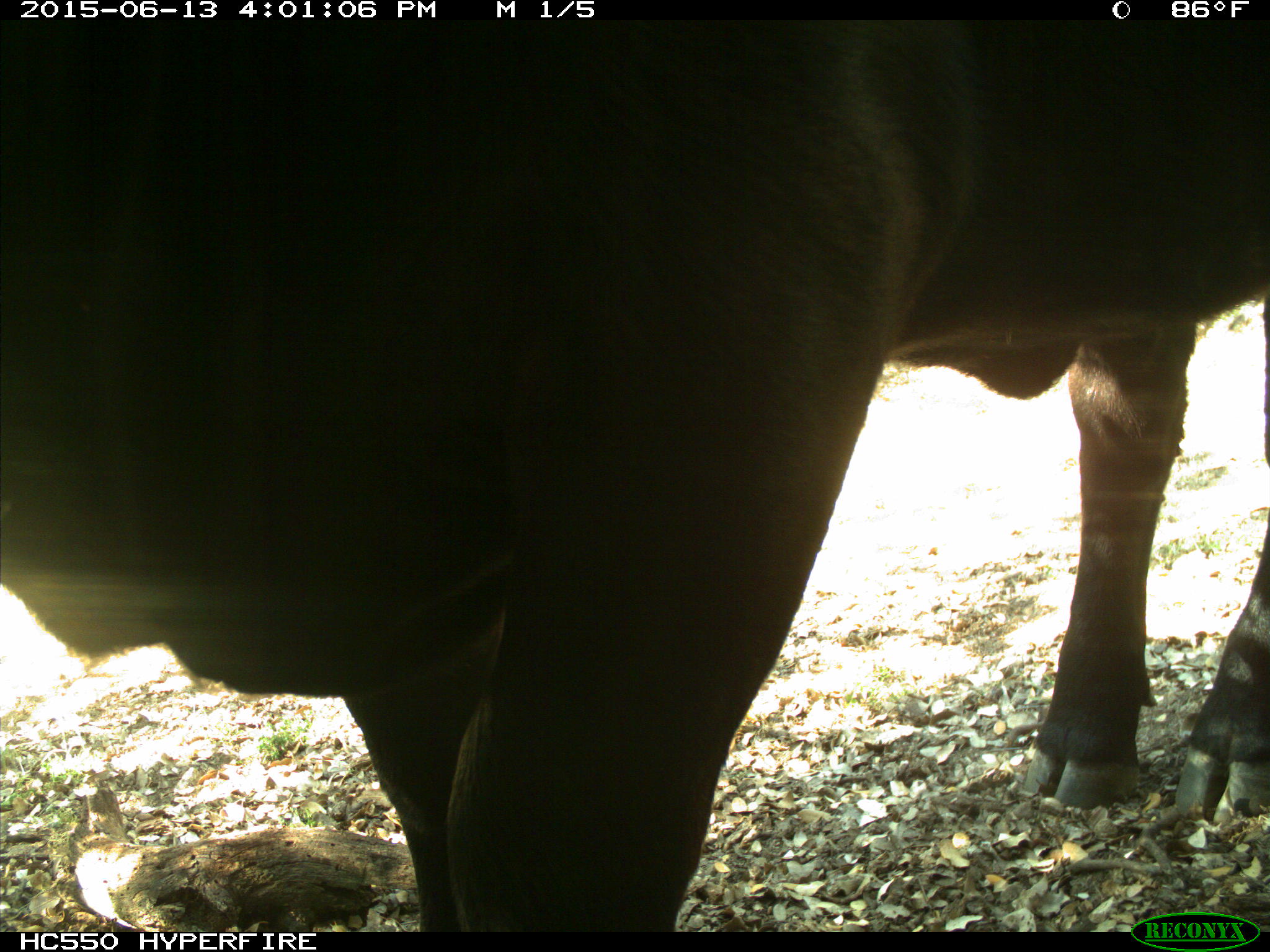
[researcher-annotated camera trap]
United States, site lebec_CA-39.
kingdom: Animalia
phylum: Chordata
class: Mammalia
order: Artiodactyla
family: Bovidae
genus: Bos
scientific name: Bos taurus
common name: domestic cow